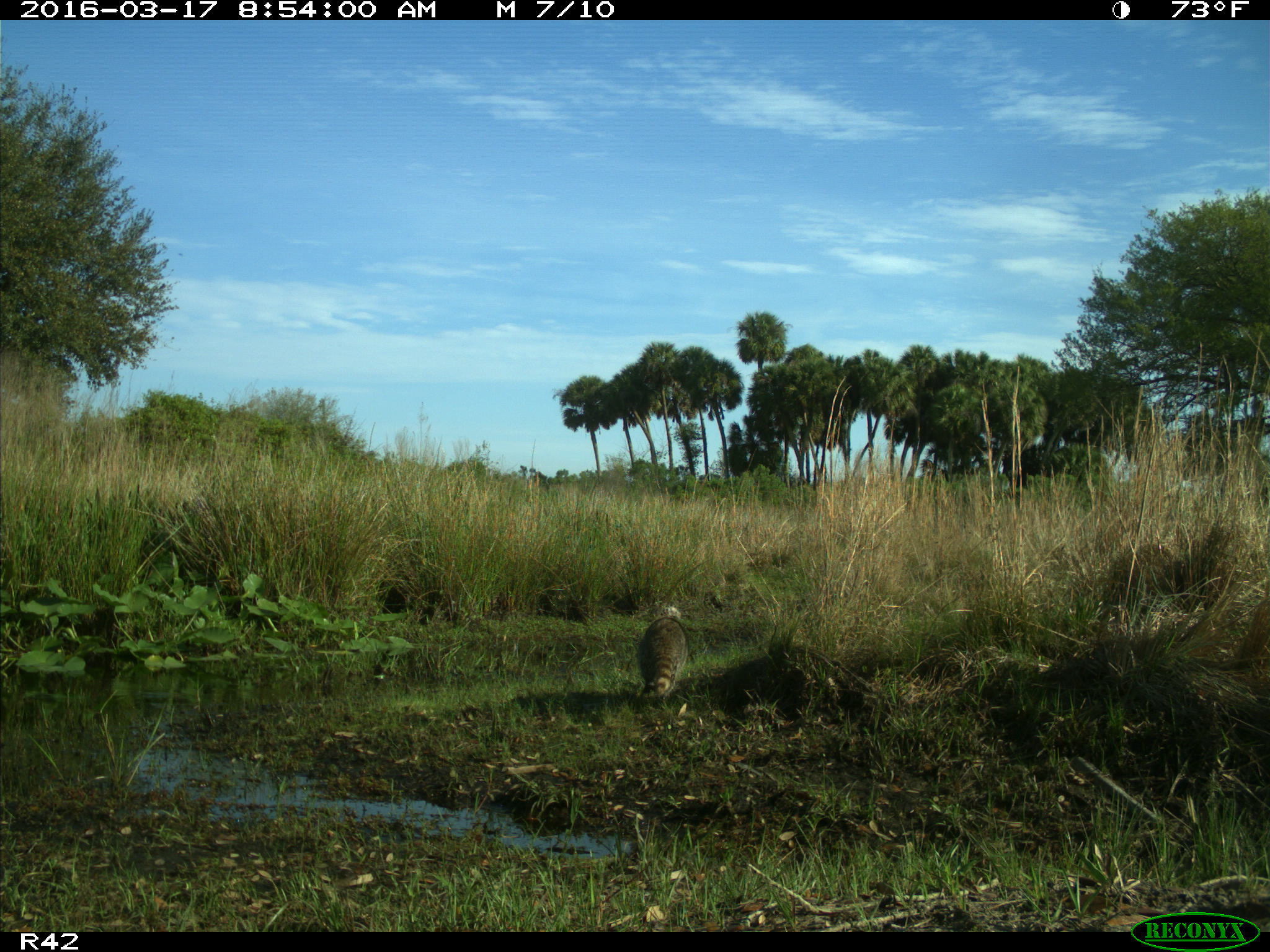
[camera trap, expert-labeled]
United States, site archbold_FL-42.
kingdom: Animalia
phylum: Chordata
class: Mammalia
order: Carnivora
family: Procyonidae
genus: Procyon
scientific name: Procyon lotor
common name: common raccoon